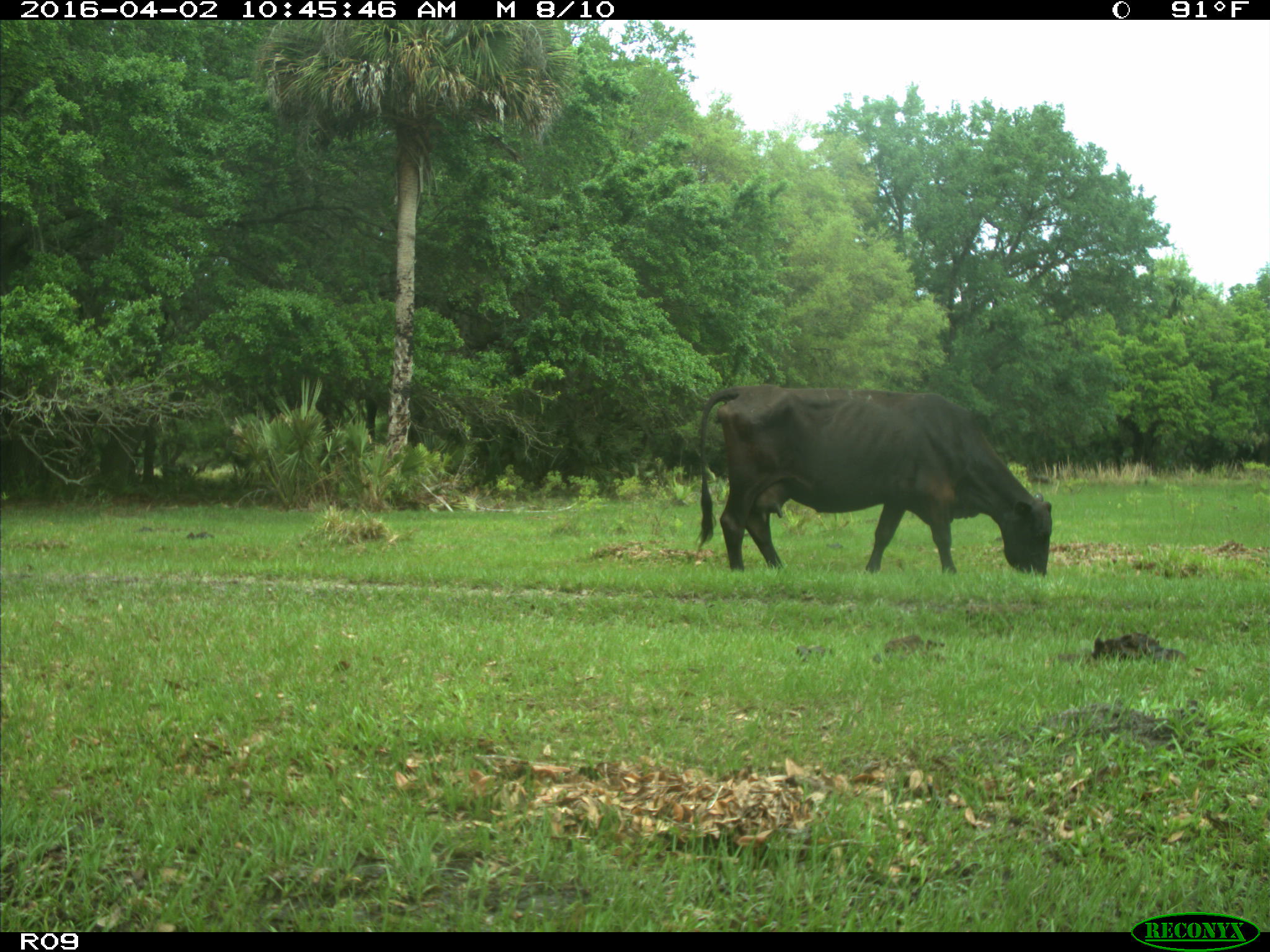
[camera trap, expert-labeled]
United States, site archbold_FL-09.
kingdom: Animalia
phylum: Chordata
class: Mammalia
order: Artiodactyla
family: Bovidae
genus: Bos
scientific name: Bos taurus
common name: domestic cow